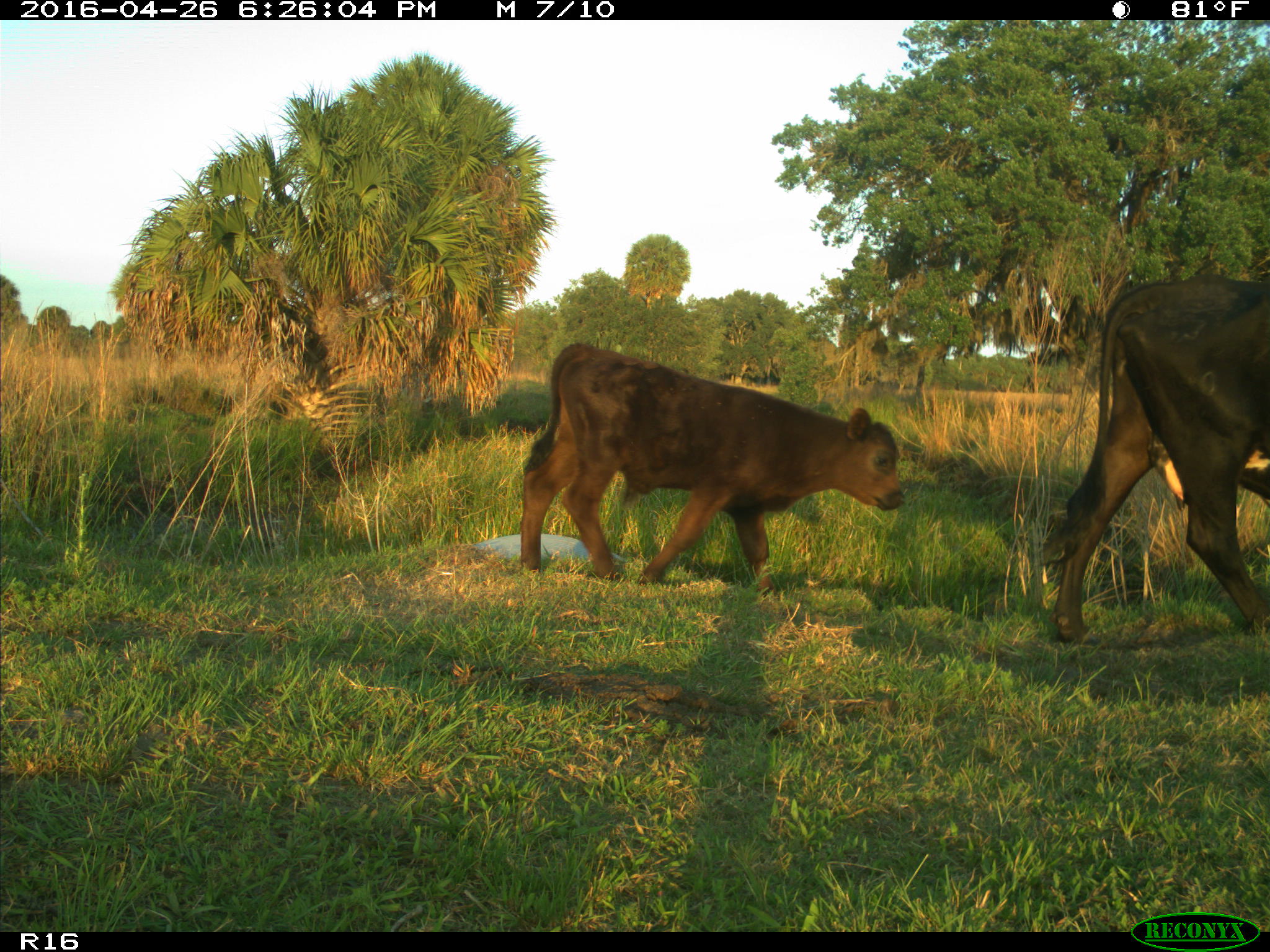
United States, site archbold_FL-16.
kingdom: Animalia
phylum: Chordata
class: Mammalia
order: Artiodactyla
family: Bovidae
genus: Bos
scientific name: Bos taurus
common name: domestic cow